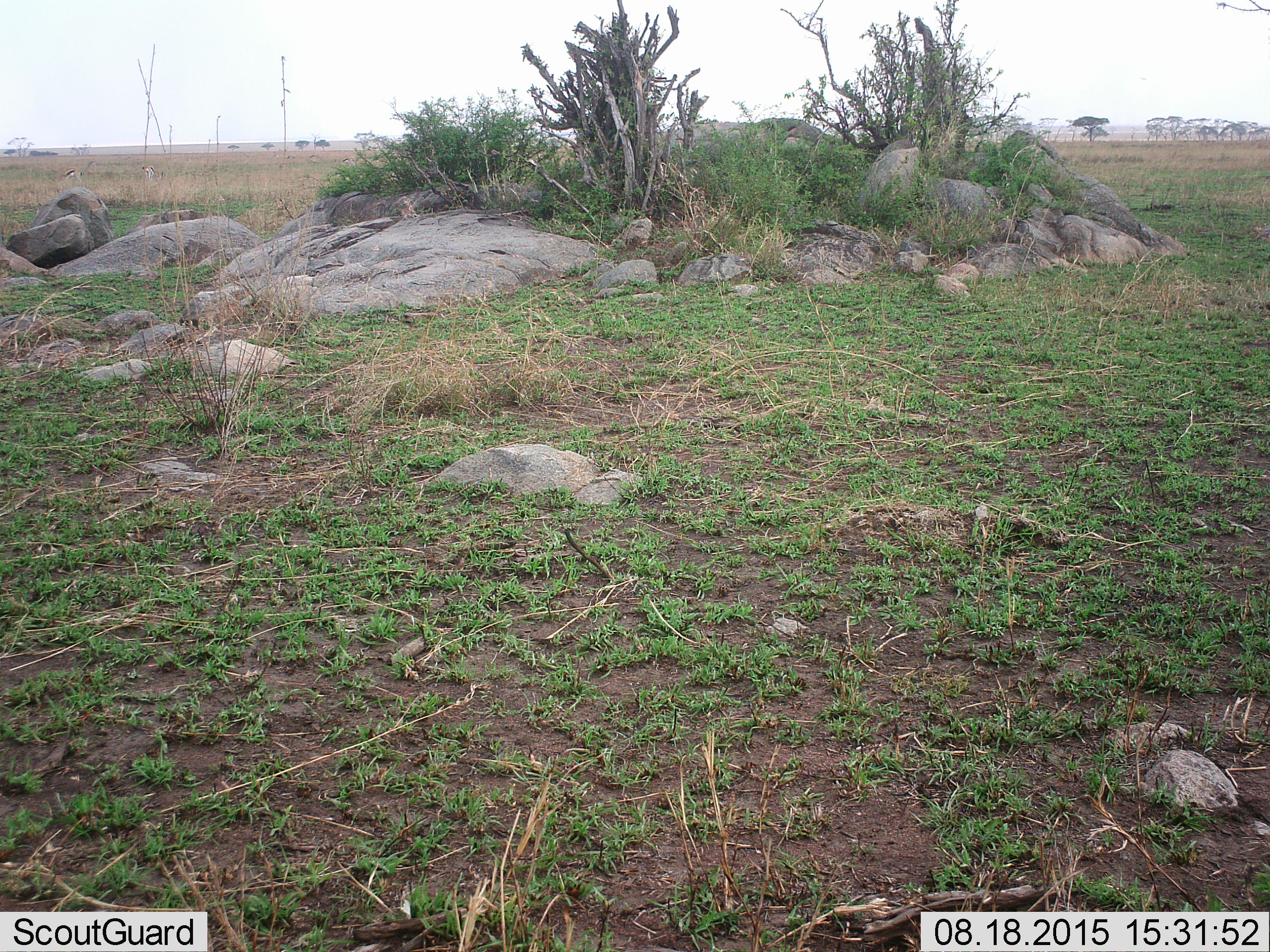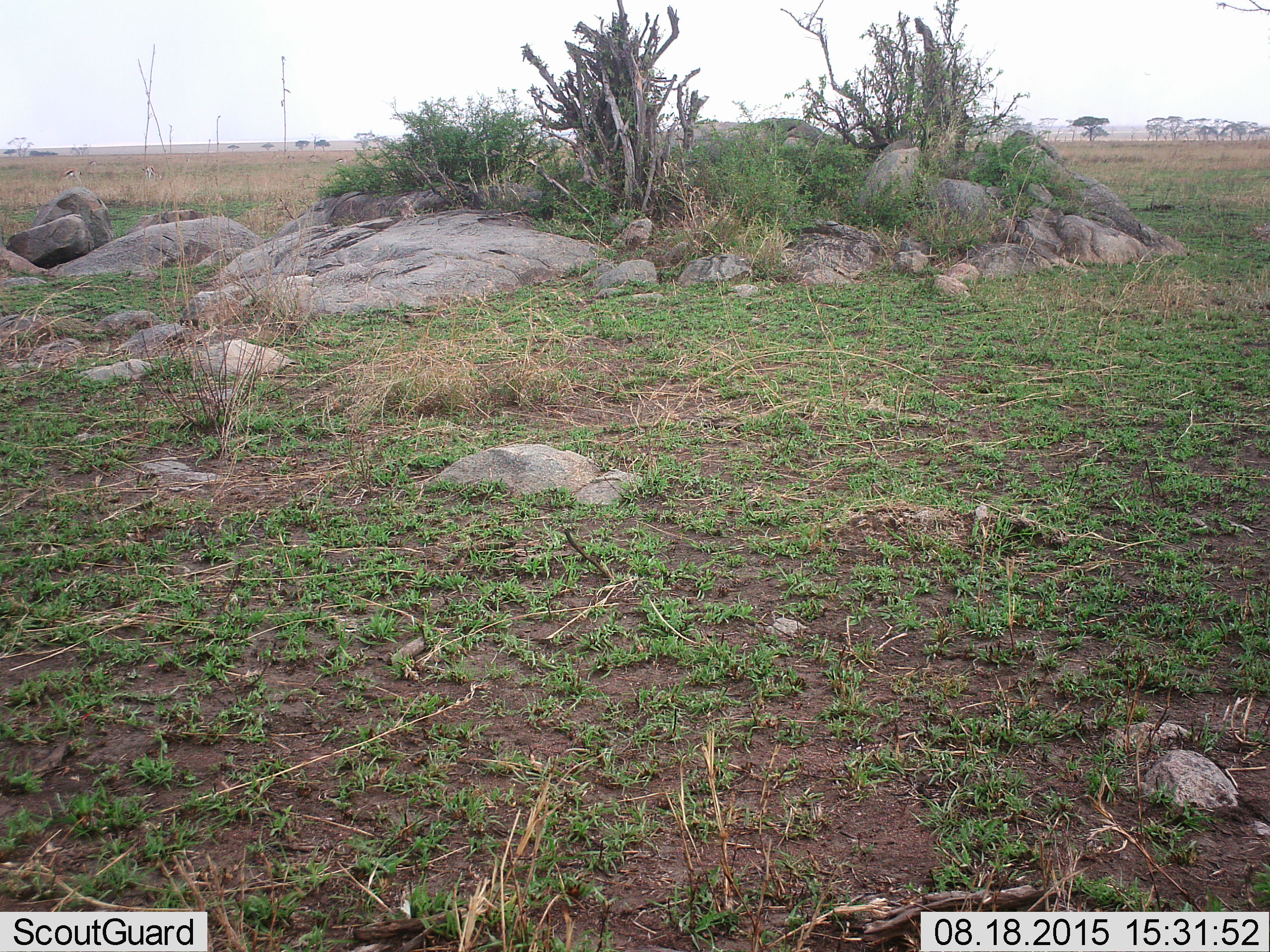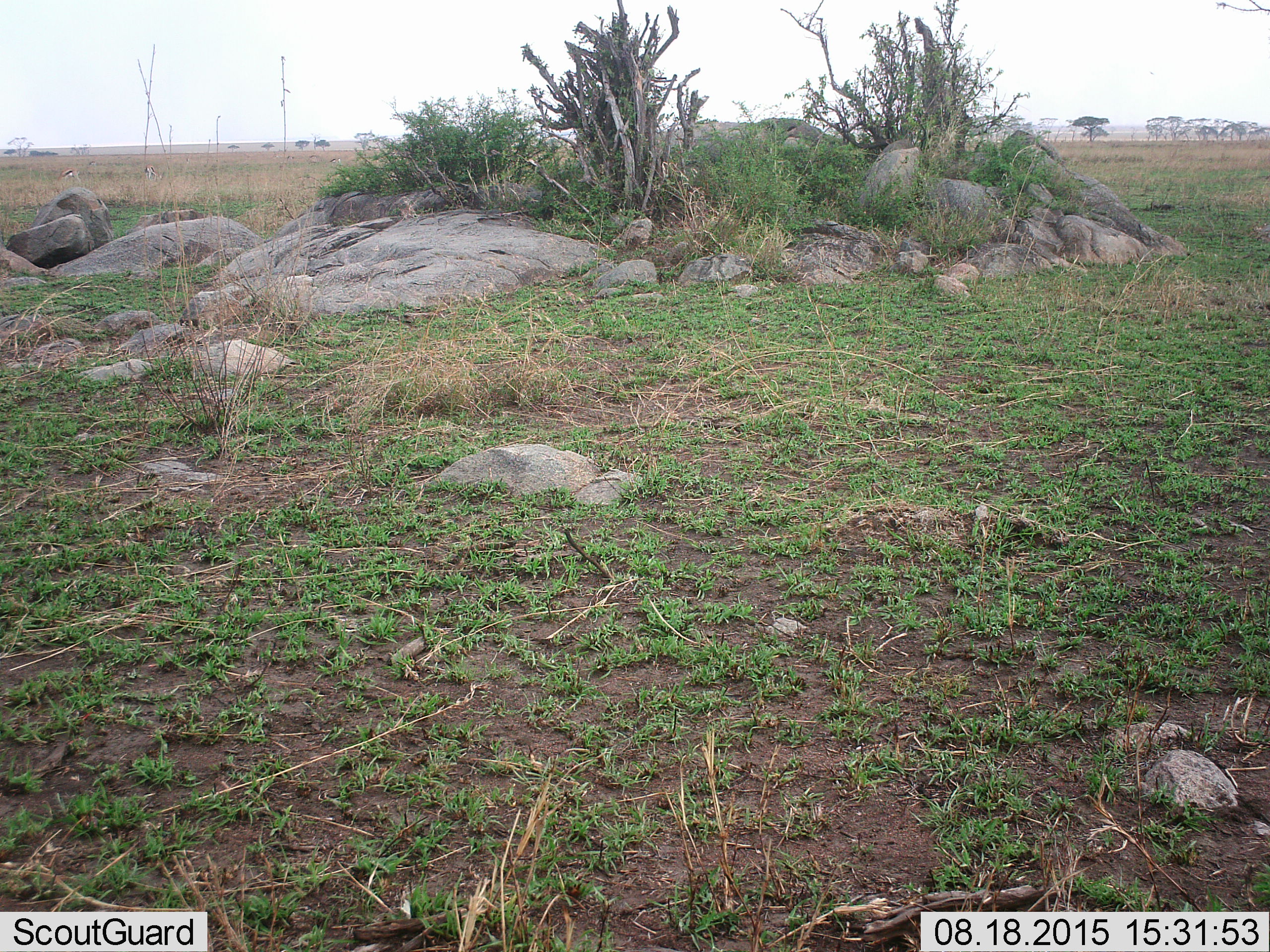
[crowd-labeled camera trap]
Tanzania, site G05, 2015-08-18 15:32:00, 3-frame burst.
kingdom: Animalia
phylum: Chordata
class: Mammalia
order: Artiodactyla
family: Bovidae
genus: Eudorcas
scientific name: Eudorcas thomsonii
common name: thomson's gazelle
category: gazellethomsons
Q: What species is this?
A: Gazellethomsons (thomson's gazelle) (Eudorcas thomsonii).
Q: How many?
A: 6.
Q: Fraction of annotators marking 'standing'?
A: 30%.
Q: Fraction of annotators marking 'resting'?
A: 0%.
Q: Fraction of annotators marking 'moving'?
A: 20%.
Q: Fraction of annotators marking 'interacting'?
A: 0%.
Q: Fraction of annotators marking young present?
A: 0%.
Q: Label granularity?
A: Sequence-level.